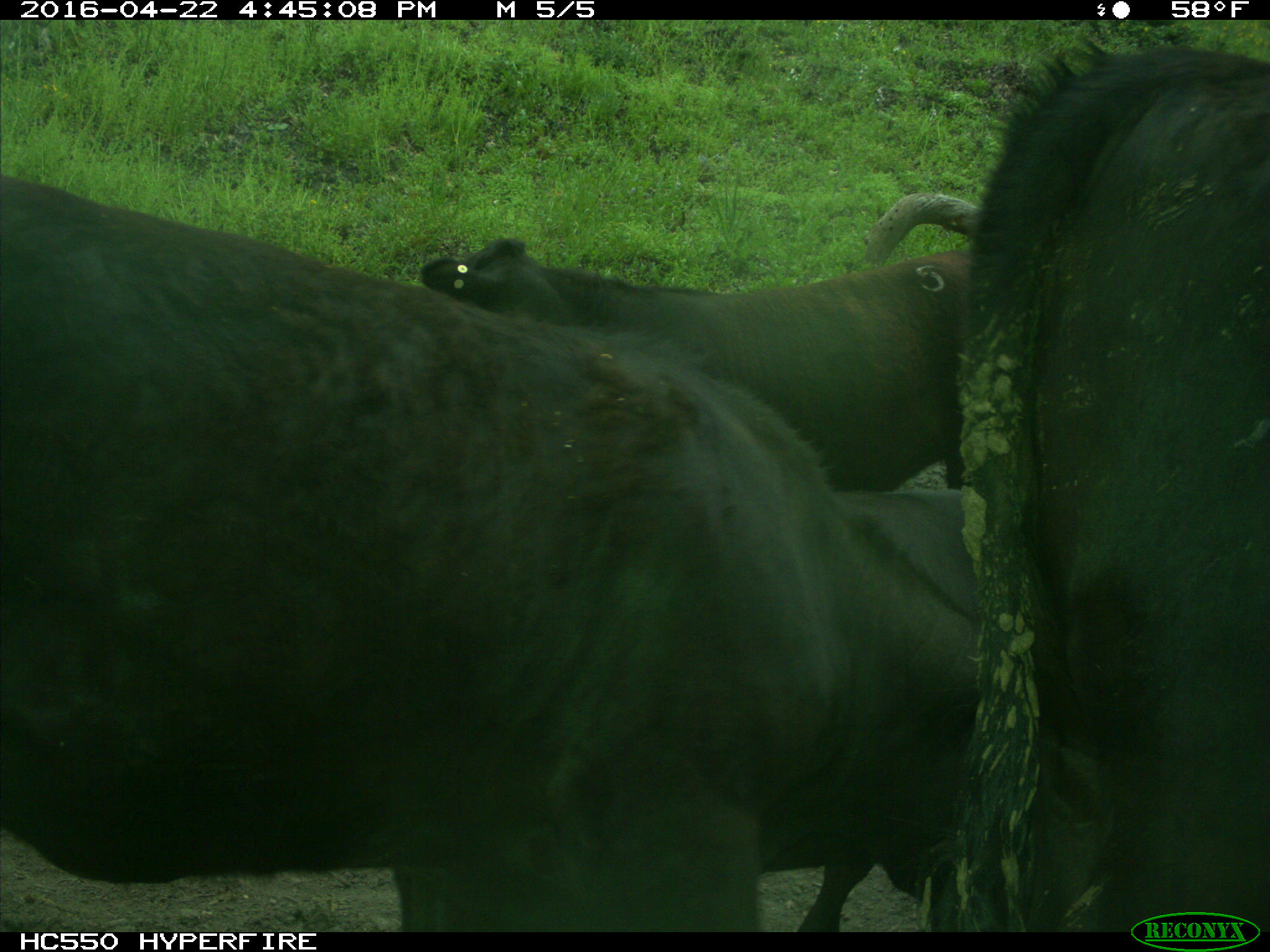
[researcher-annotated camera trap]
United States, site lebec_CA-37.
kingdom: Animalia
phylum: Chordata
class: Mammalia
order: Artiodactyla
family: Bovidae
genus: Bos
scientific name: Bos taurus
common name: domestic cow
Bos taurus (domestic cow).